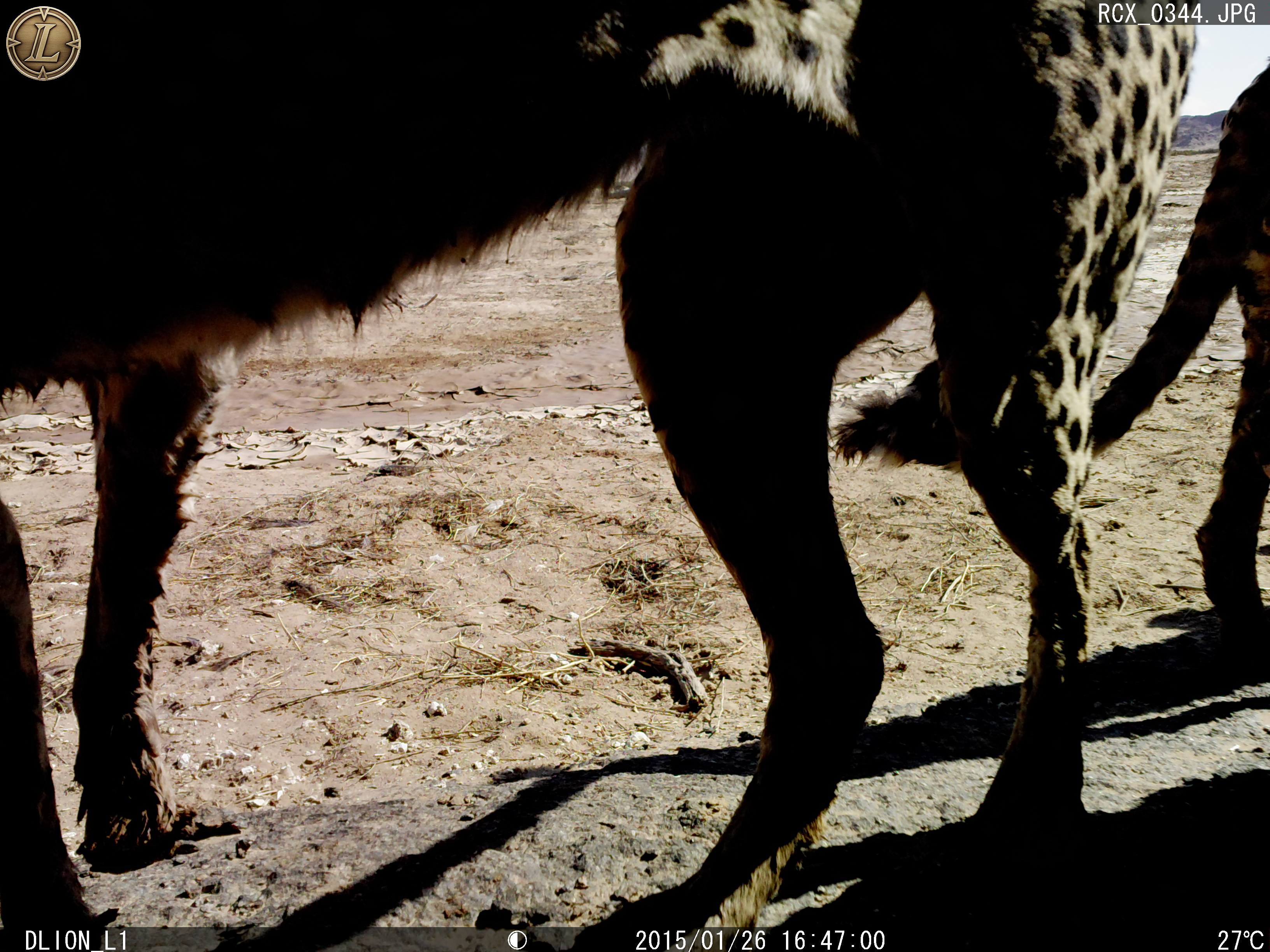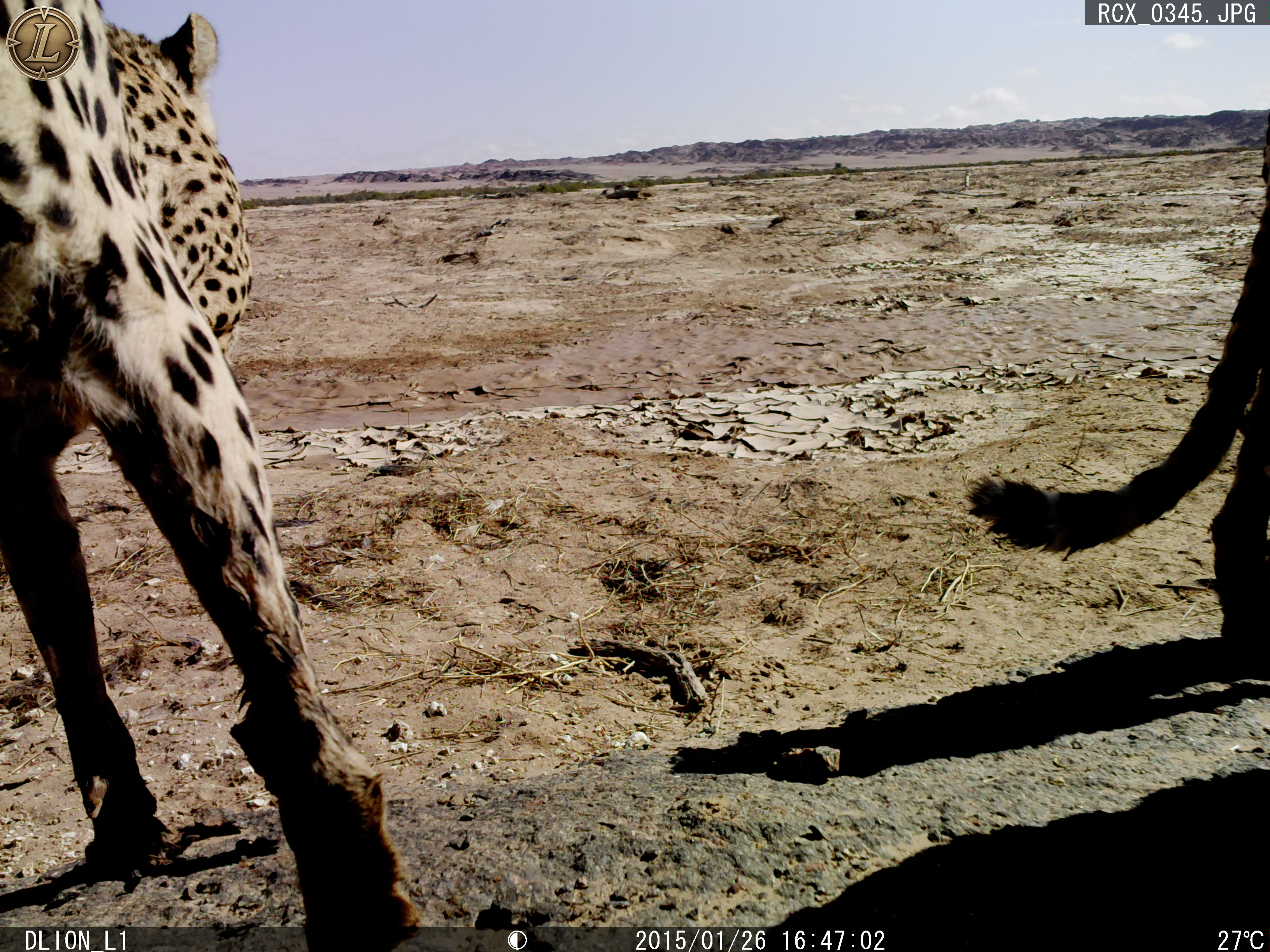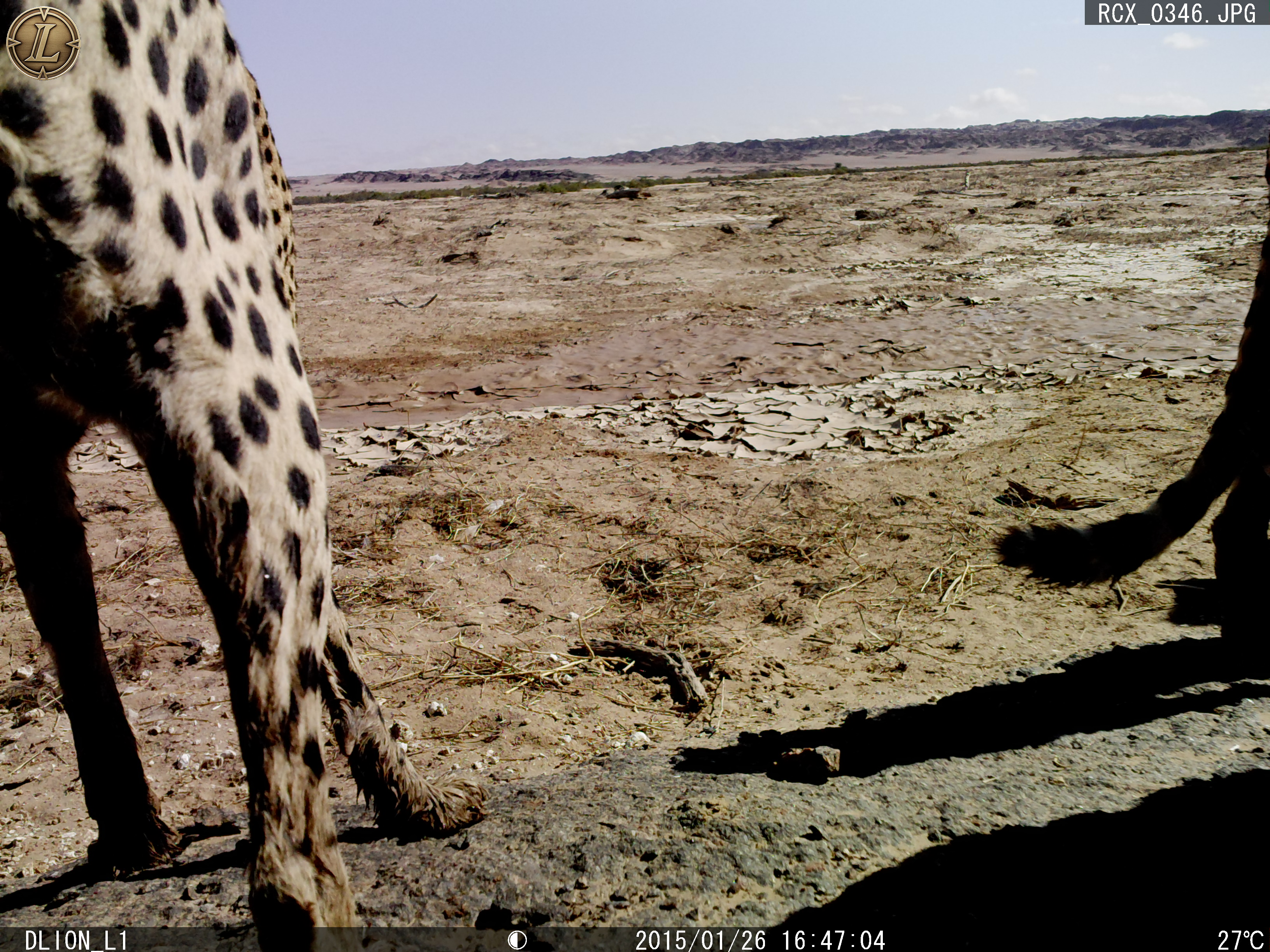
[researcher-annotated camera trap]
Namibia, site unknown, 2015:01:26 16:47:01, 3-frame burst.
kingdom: Animalia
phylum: Chordata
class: Mammalia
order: Carnivora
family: Felidae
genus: Acinonyx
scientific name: Acinonyx jubatus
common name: cheetah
Acinonyx jubatus (cheetah).